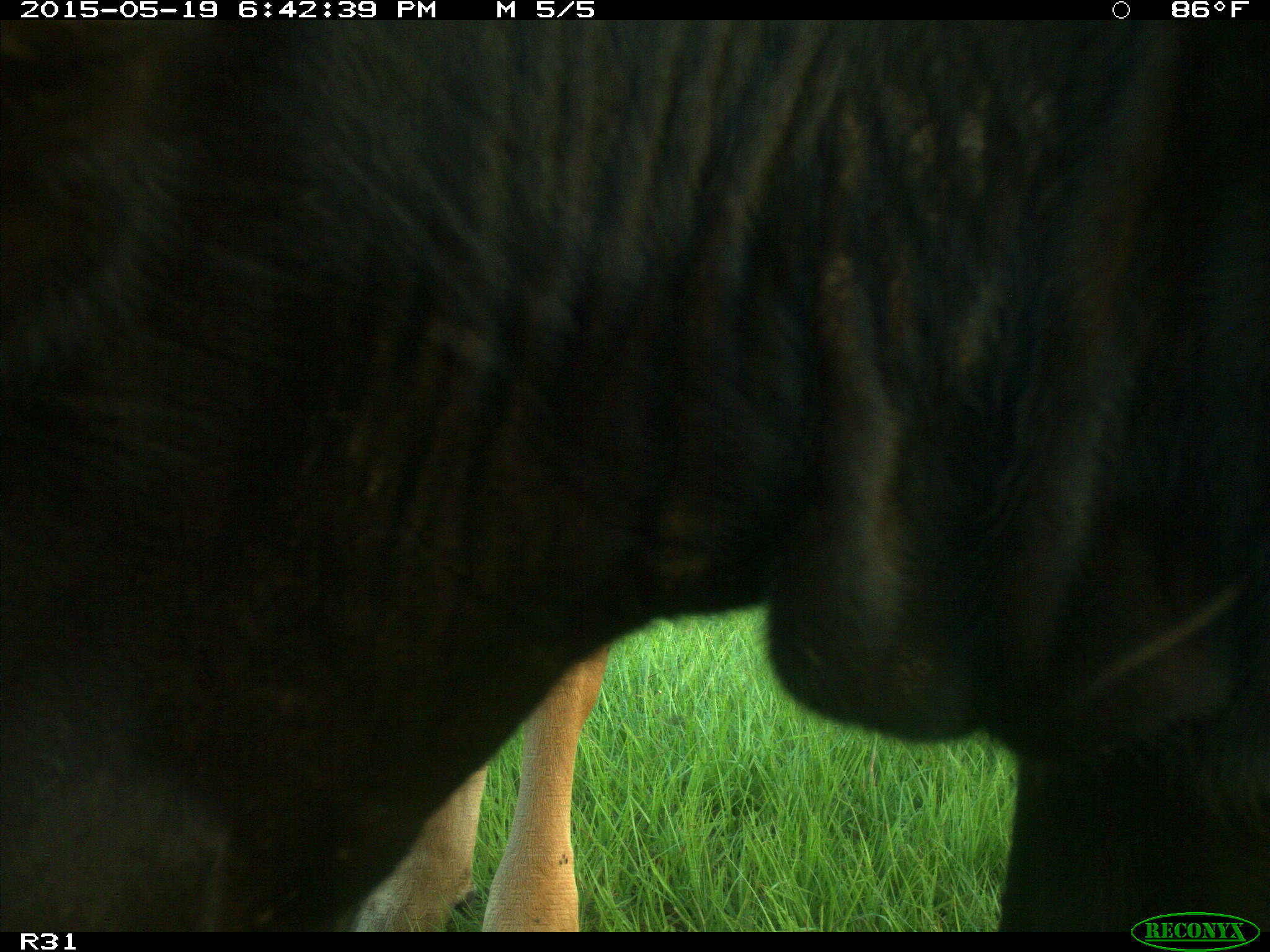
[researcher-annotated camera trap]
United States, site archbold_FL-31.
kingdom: Animalia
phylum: Chordata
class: Mammalia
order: Artiodactyla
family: Bovidae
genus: Bos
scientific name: Bos taurus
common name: domestic cow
Bos taurus (domestic cow).